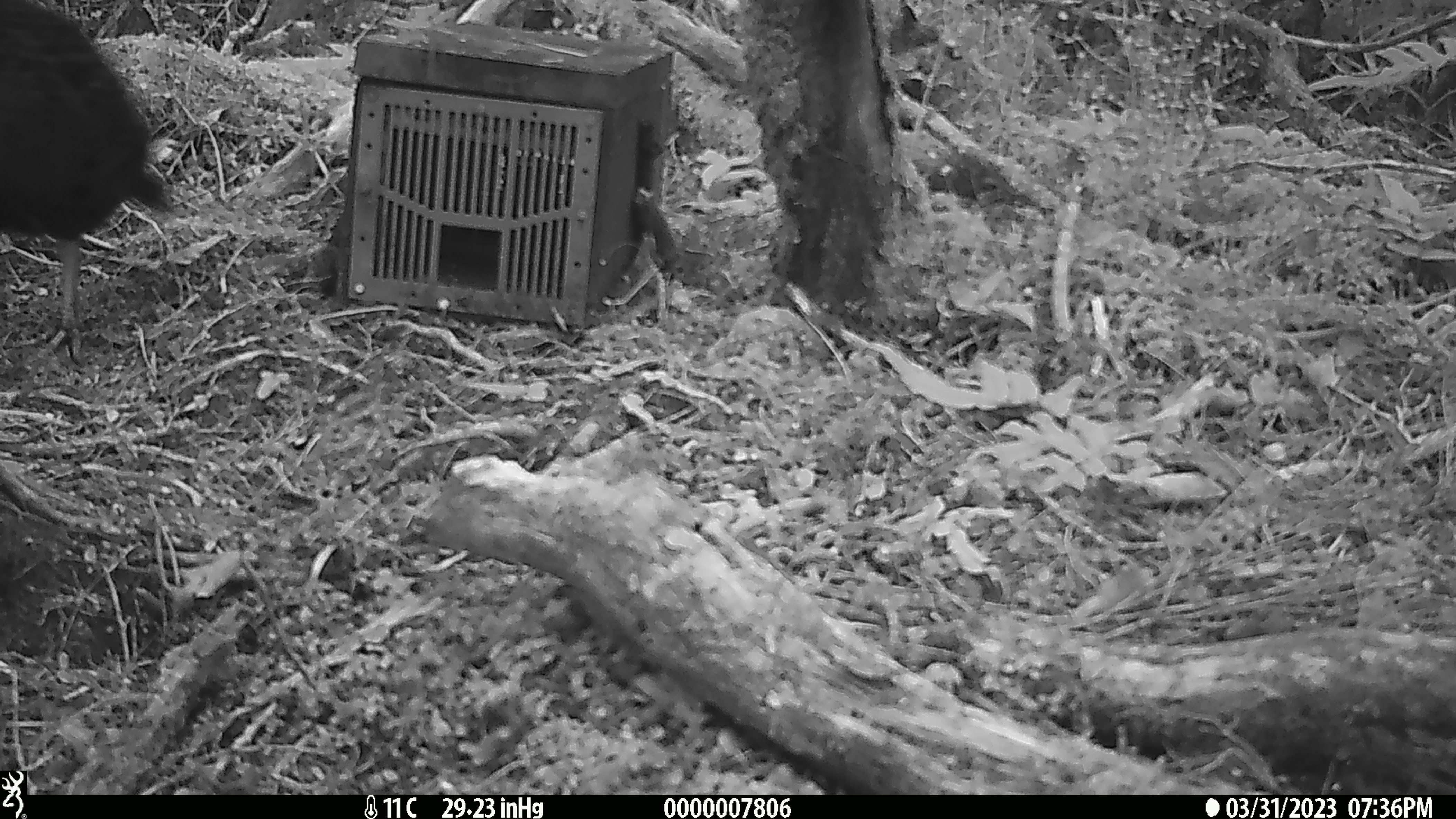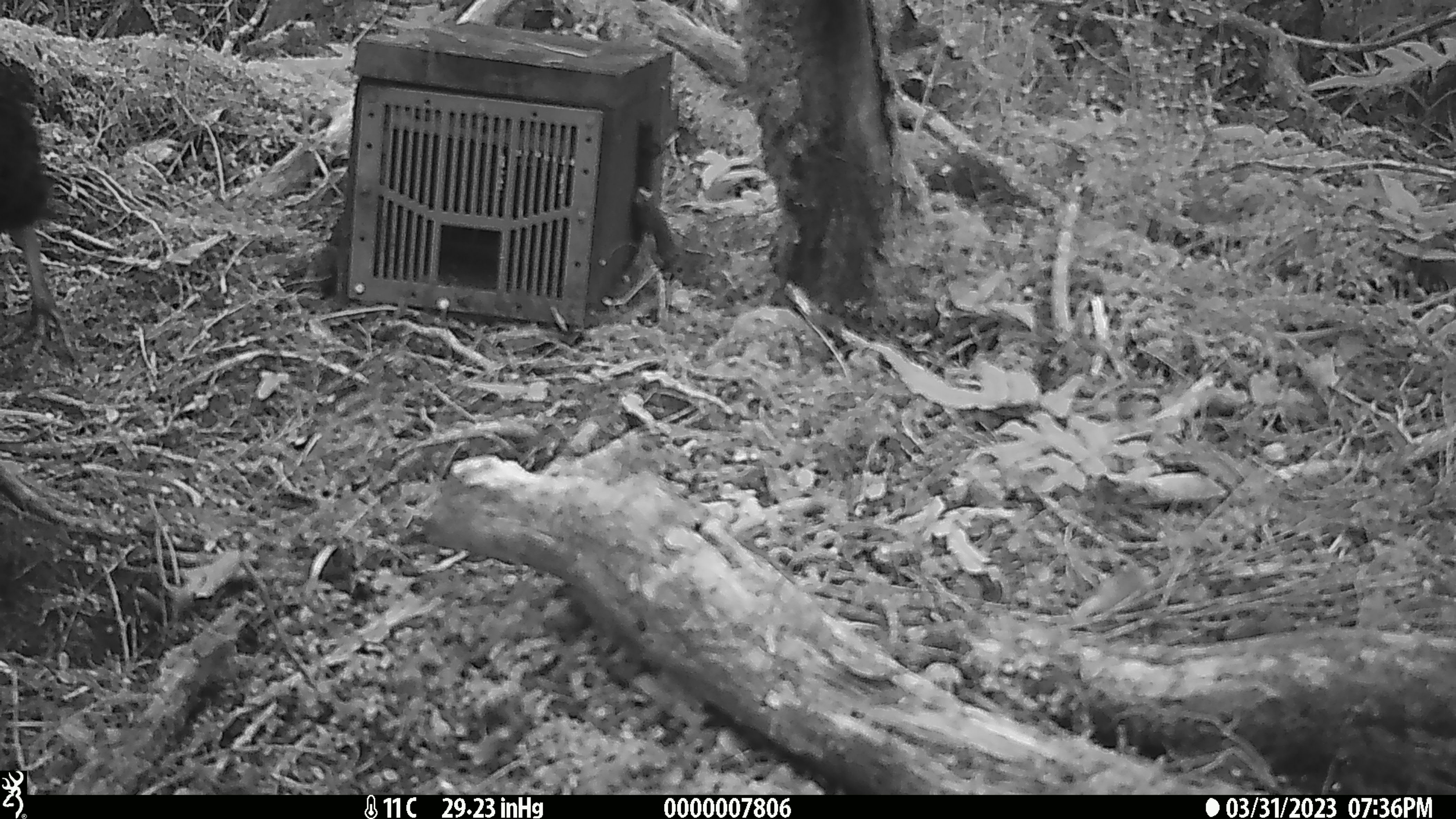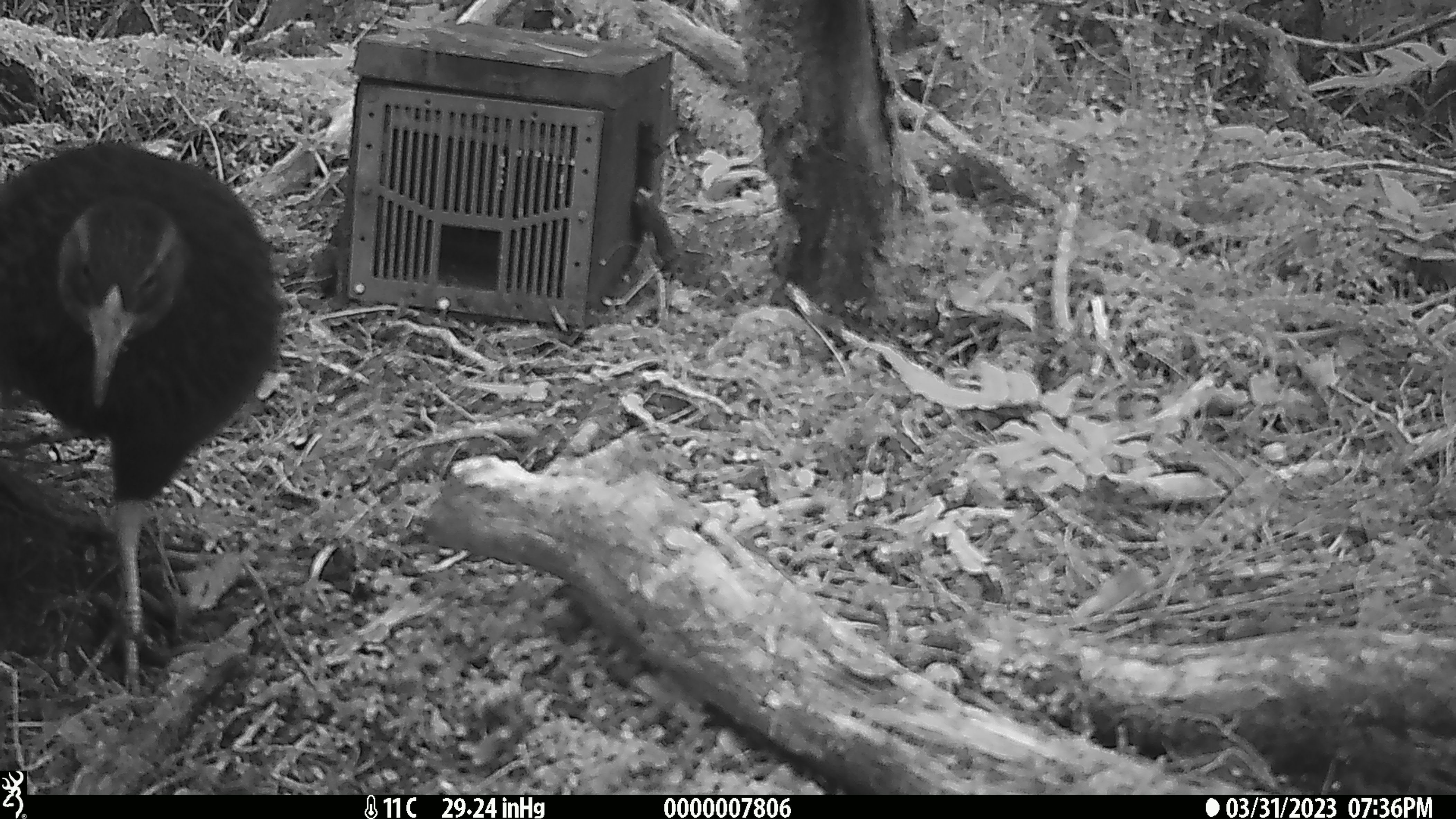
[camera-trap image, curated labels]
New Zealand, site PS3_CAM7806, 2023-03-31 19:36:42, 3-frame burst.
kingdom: Animalia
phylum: Chordata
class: Aves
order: Gruiformes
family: Rallidae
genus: Gallirallus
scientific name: Gallirallus australis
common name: weka